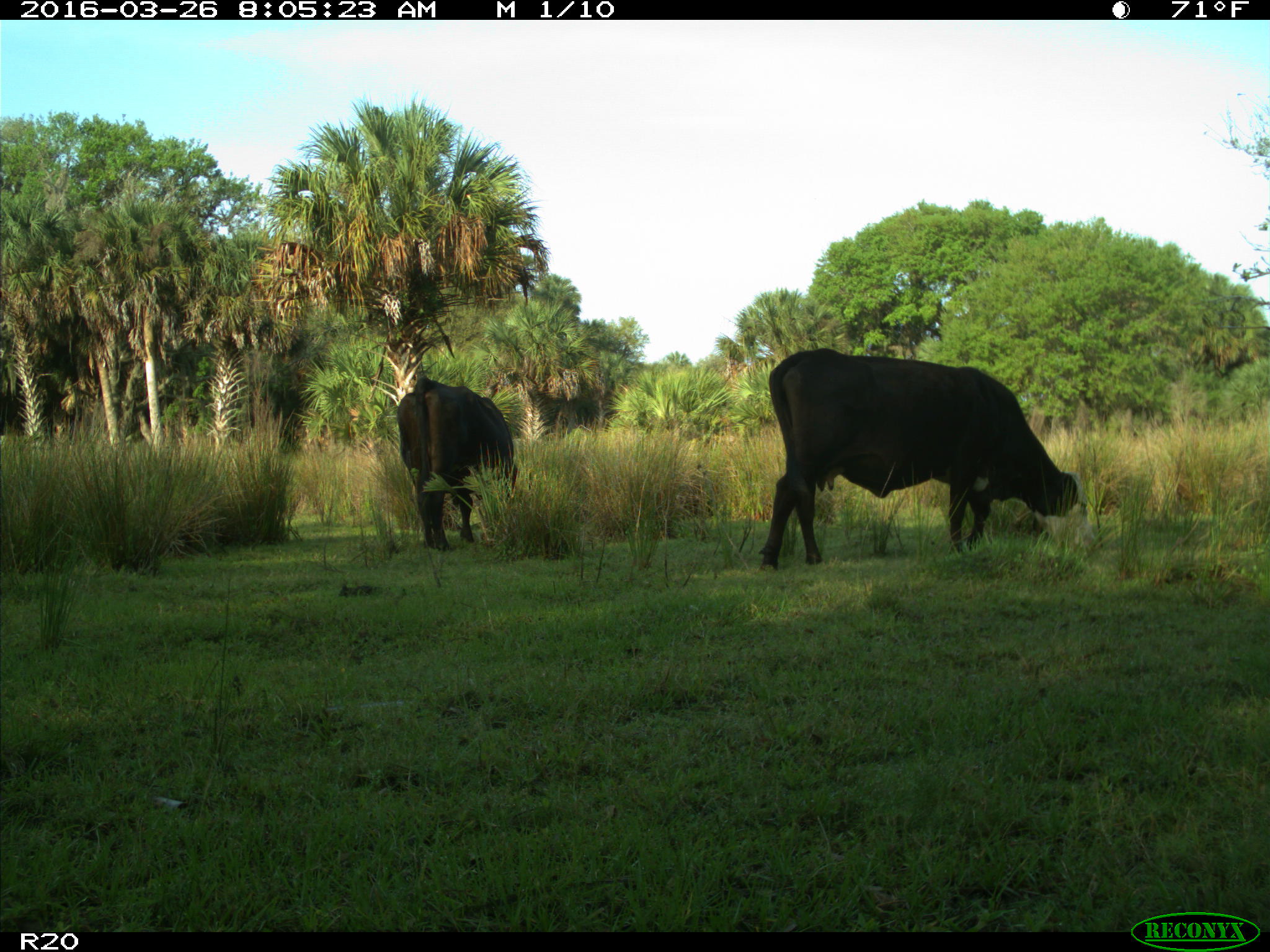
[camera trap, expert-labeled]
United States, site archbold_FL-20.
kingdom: Animalia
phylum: Chordata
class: Mammalia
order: Artiodactyla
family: Bovidae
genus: Bos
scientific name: Bos taurus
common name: domestic cow